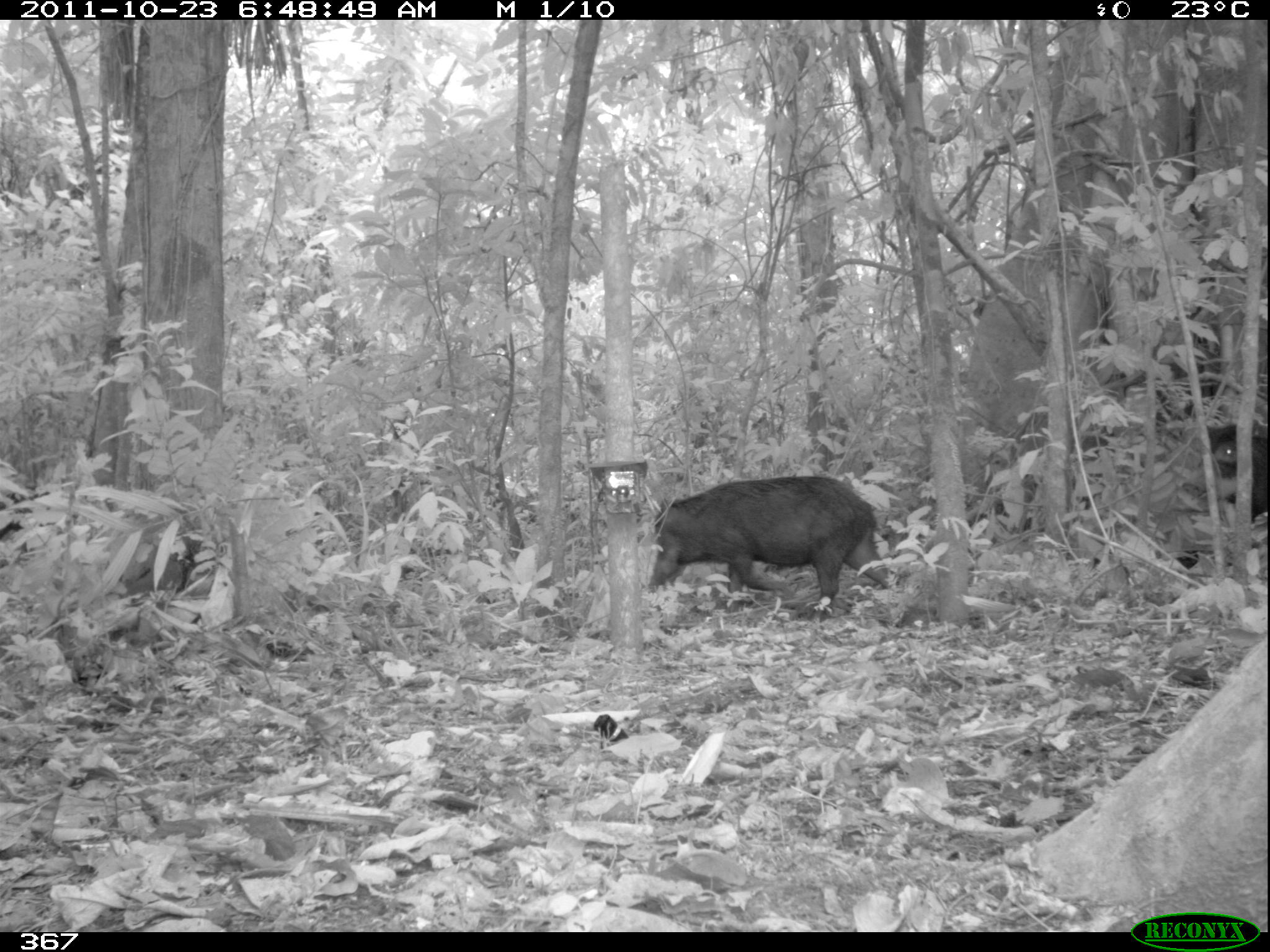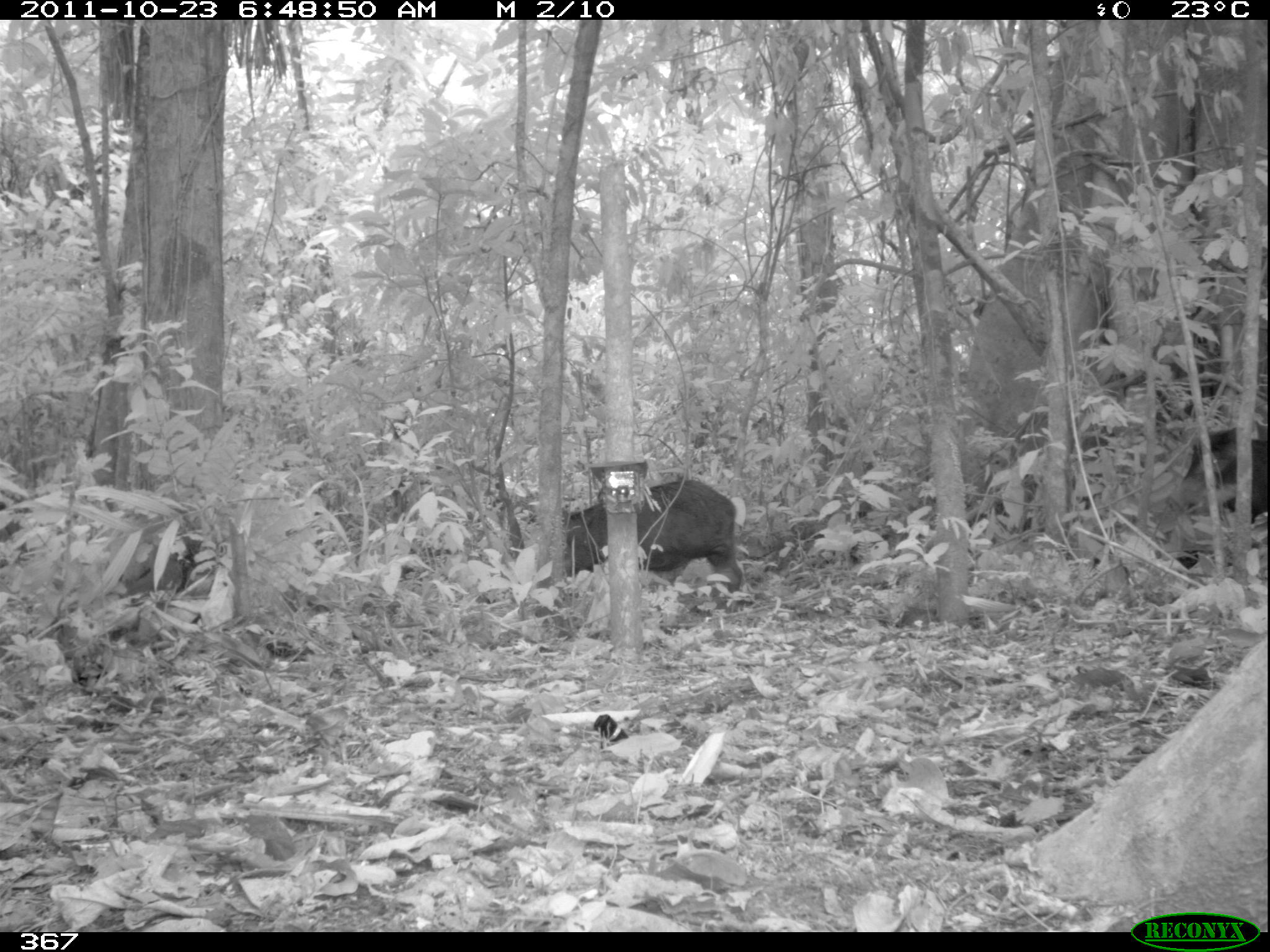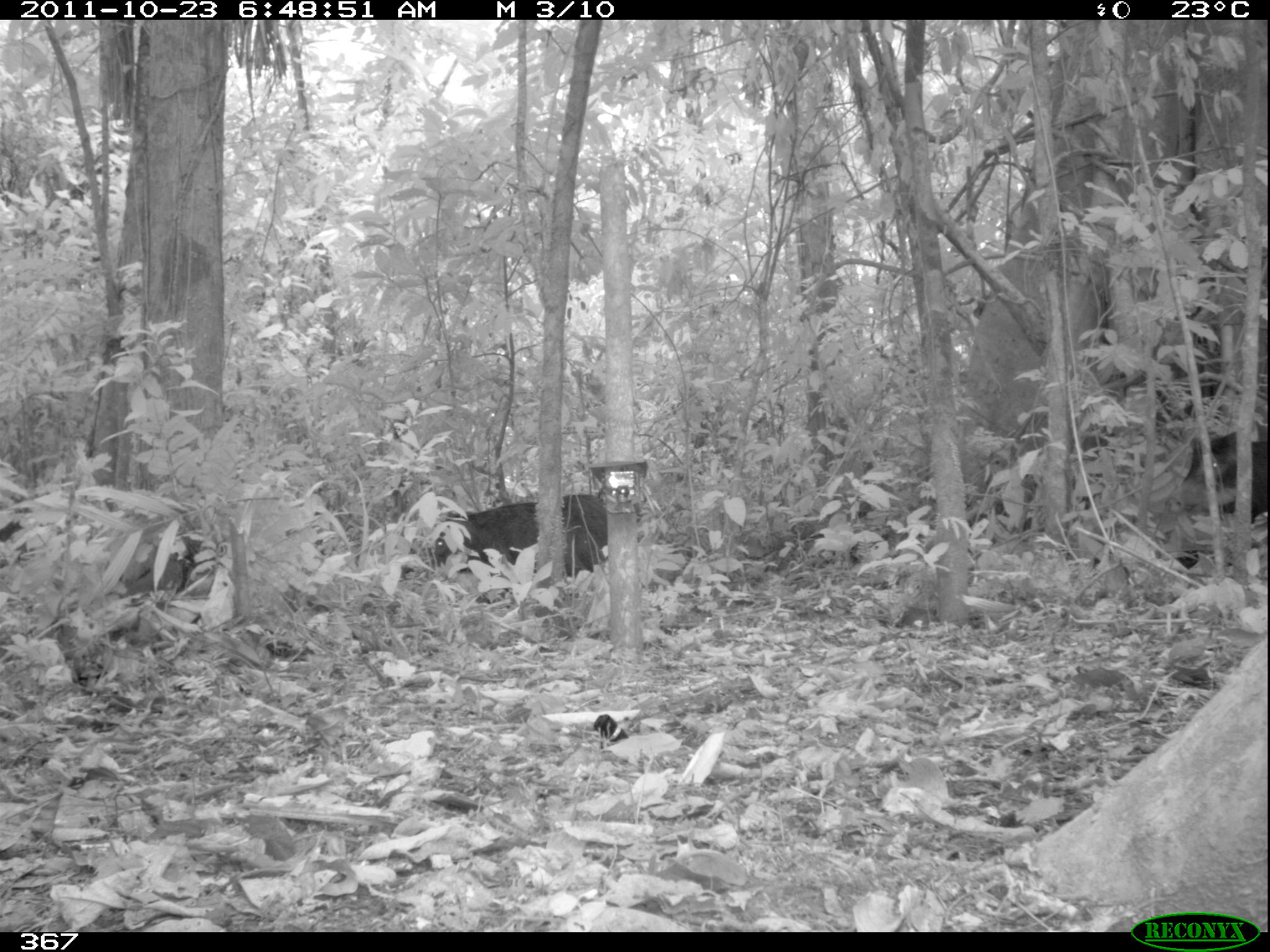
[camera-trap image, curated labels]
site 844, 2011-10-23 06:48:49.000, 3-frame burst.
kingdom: Animalia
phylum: Chordata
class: Mammalia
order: Artiodactyla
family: Tayassuidae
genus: Tayassu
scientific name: Tayassu pecari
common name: white-lipped peccary